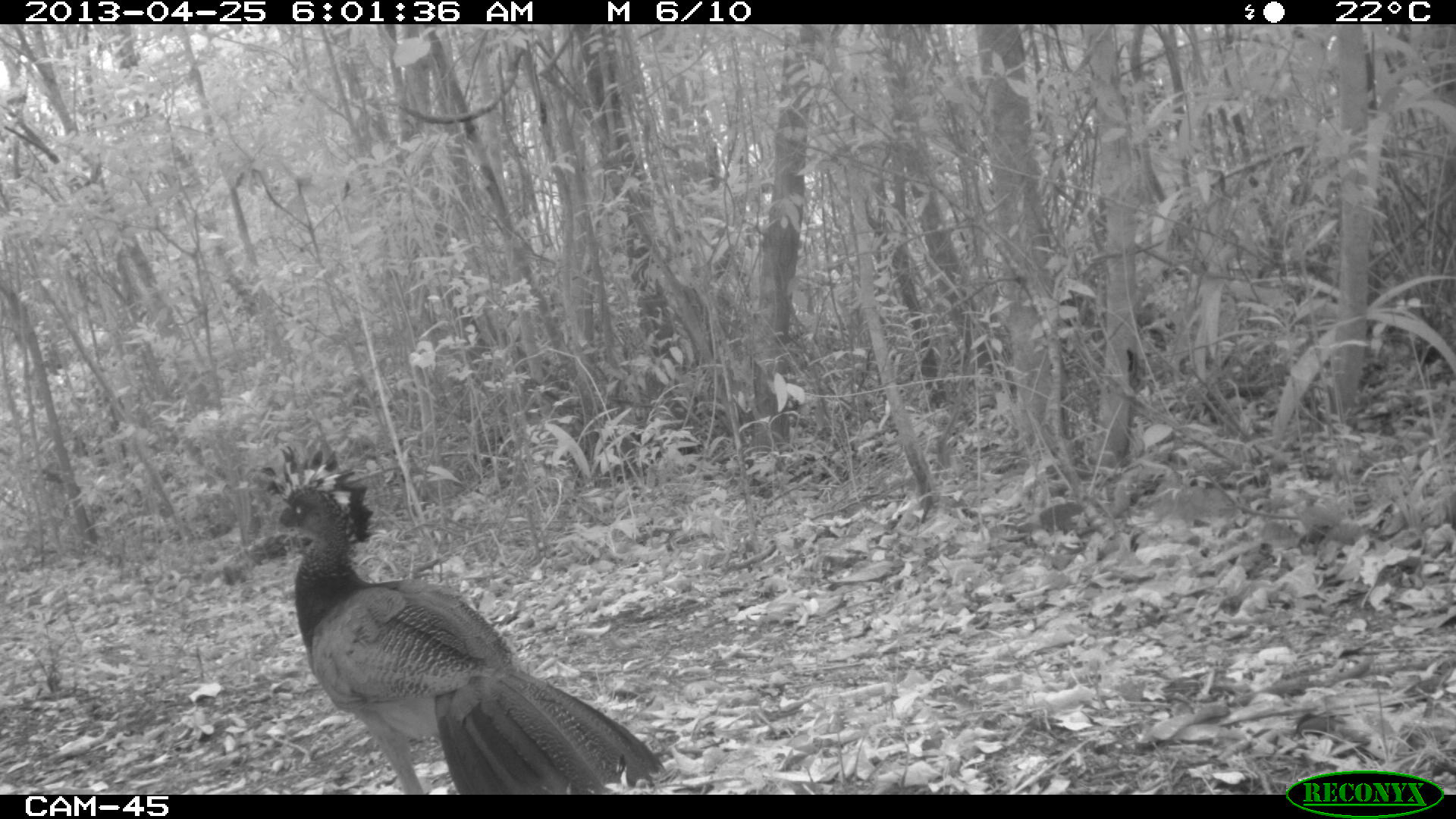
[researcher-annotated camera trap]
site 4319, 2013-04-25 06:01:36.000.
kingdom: Animalia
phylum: Chordata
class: Aves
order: Galliformes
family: Cracidae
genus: Crax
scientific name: Crax rubra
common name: great curassow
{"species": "Crax rubra (great curassow)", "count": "1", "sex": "female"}